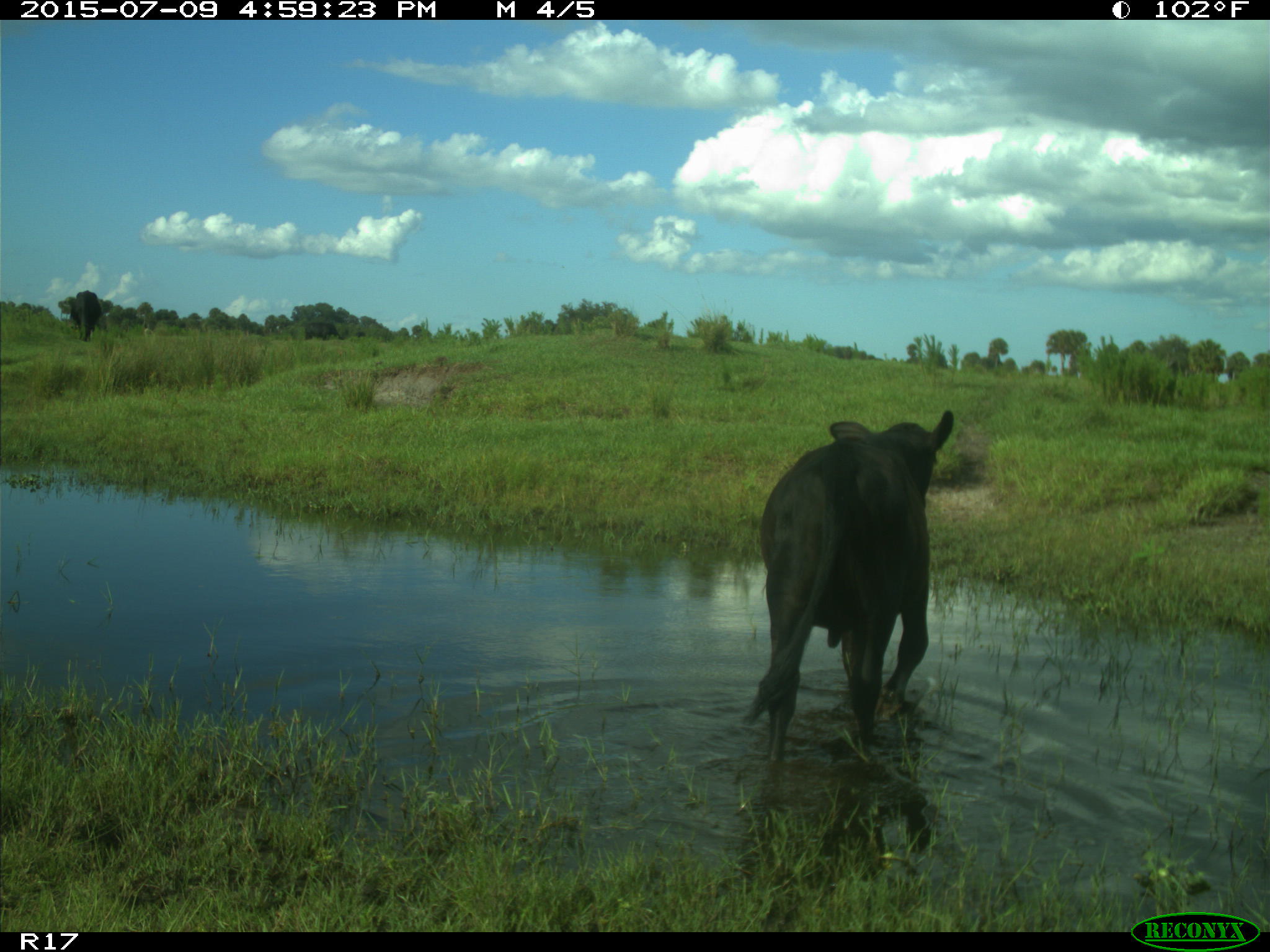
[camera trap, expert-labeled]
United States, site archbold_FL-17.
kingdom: Animalia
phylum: Chordata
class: Mammalia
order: Artiodactyla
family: Bovidae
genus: Bos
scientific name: Bos taurus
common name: domestic cow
Bos taurus (domestic cow).